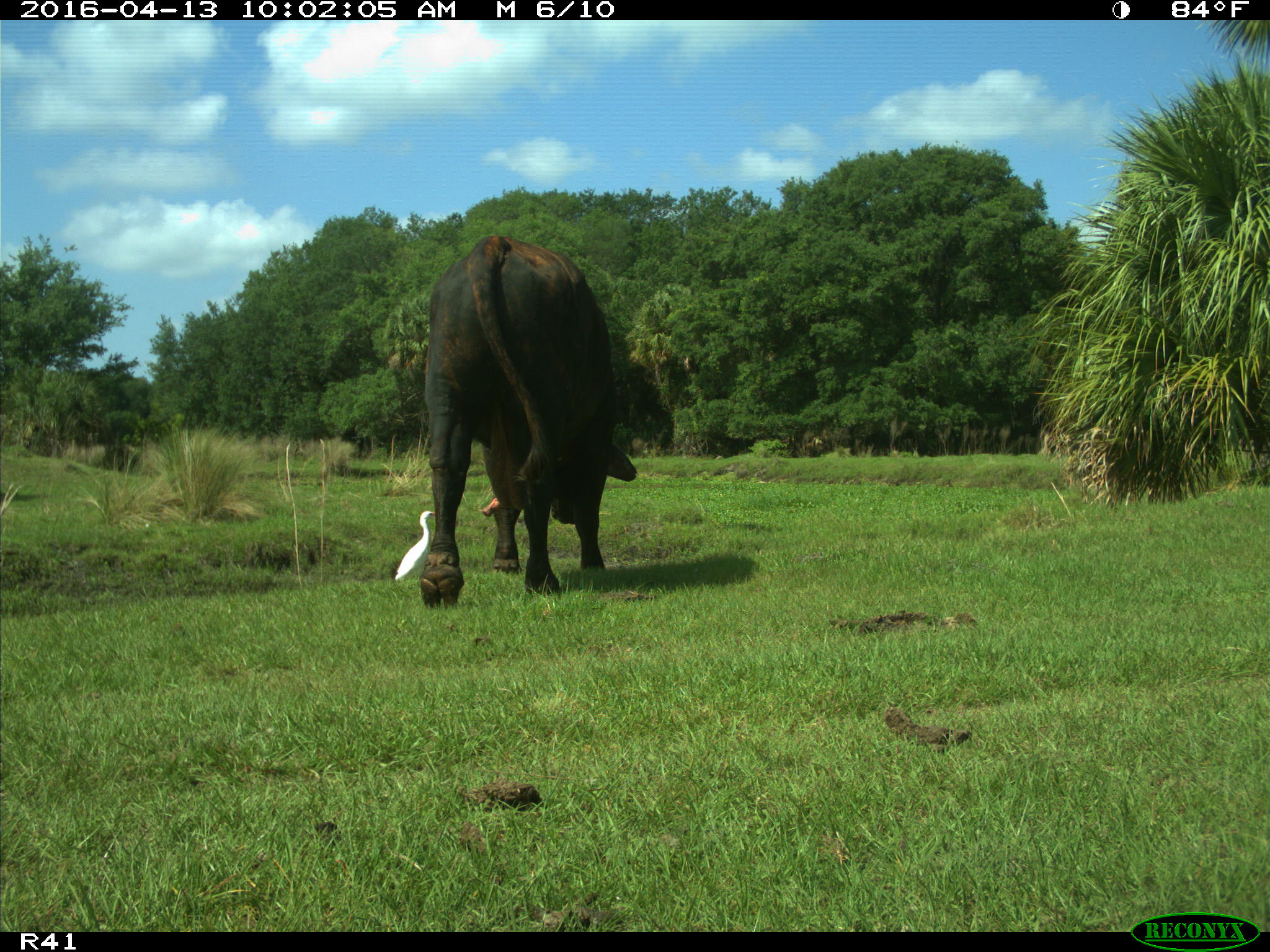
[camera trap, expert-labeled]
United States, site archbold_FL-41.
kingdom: Animalia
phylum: Chordata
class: Mammalia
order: Artiodactyla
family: Bovidae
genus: Bos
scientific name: Bos taurus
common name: domestic cow